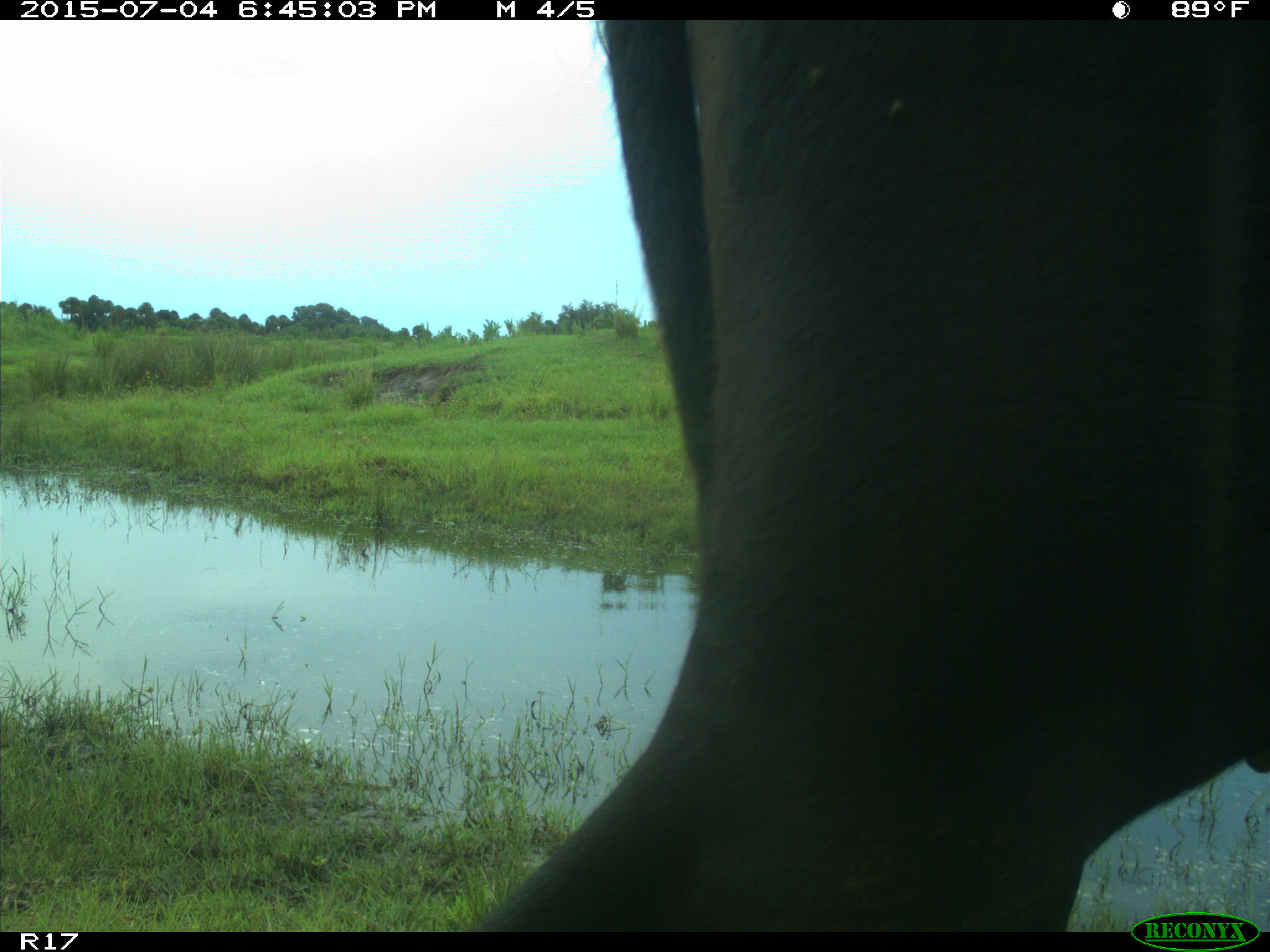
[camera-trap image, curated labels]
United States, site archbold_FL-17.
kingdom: Animalia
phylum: Chordata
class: Mammalia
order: Artiodactyla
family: Bovidae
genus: Bos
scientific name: Bos taurus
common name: domestic cow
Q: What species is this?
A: Bos taurus (domestic cow).